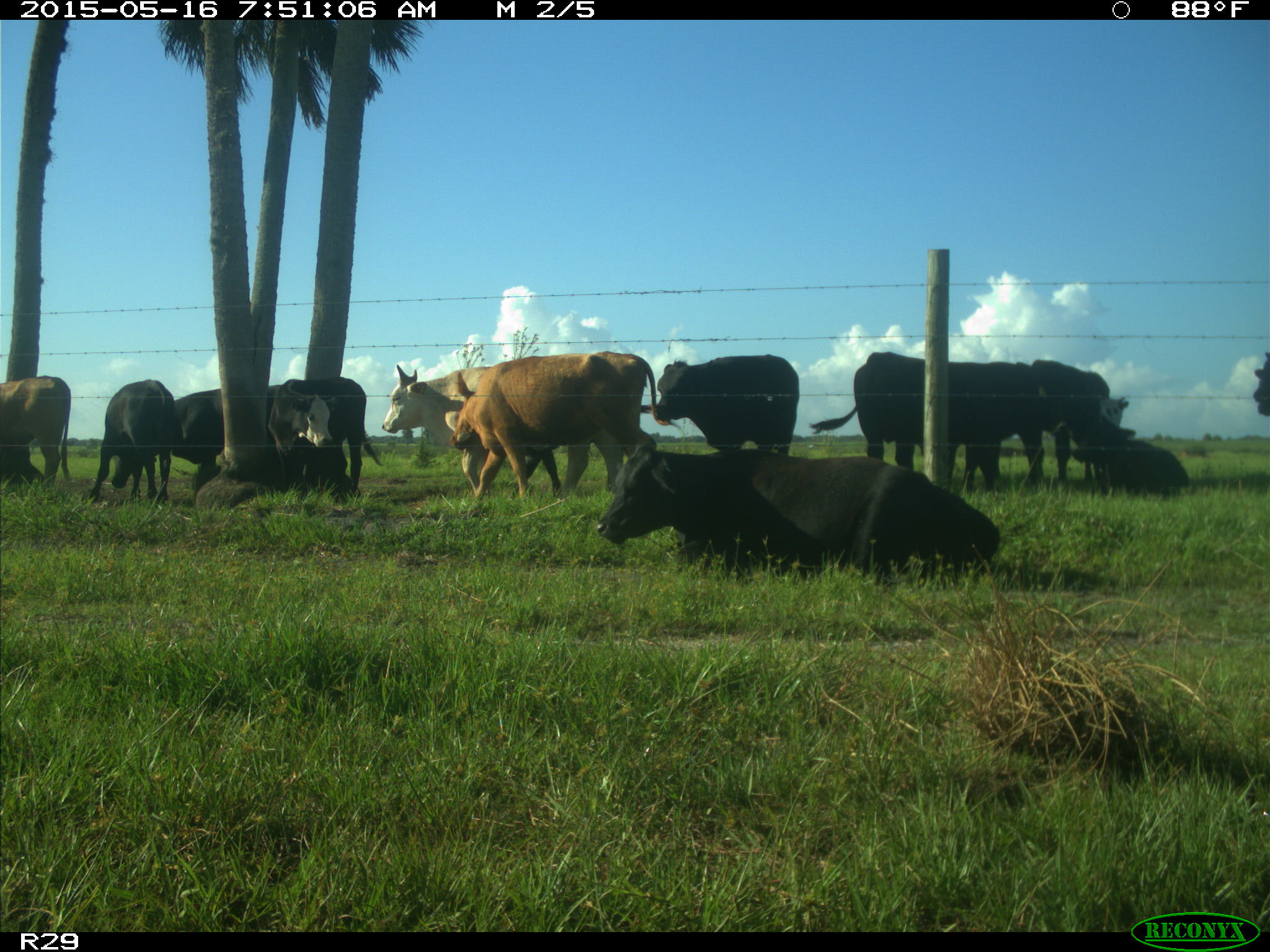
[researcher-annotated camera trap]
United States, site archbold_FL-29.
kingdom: Animalia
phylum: Chordata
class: Mammalia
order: Artiodactyla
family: Bovidae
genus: Bos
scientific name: Bos taurus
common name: domestic cow